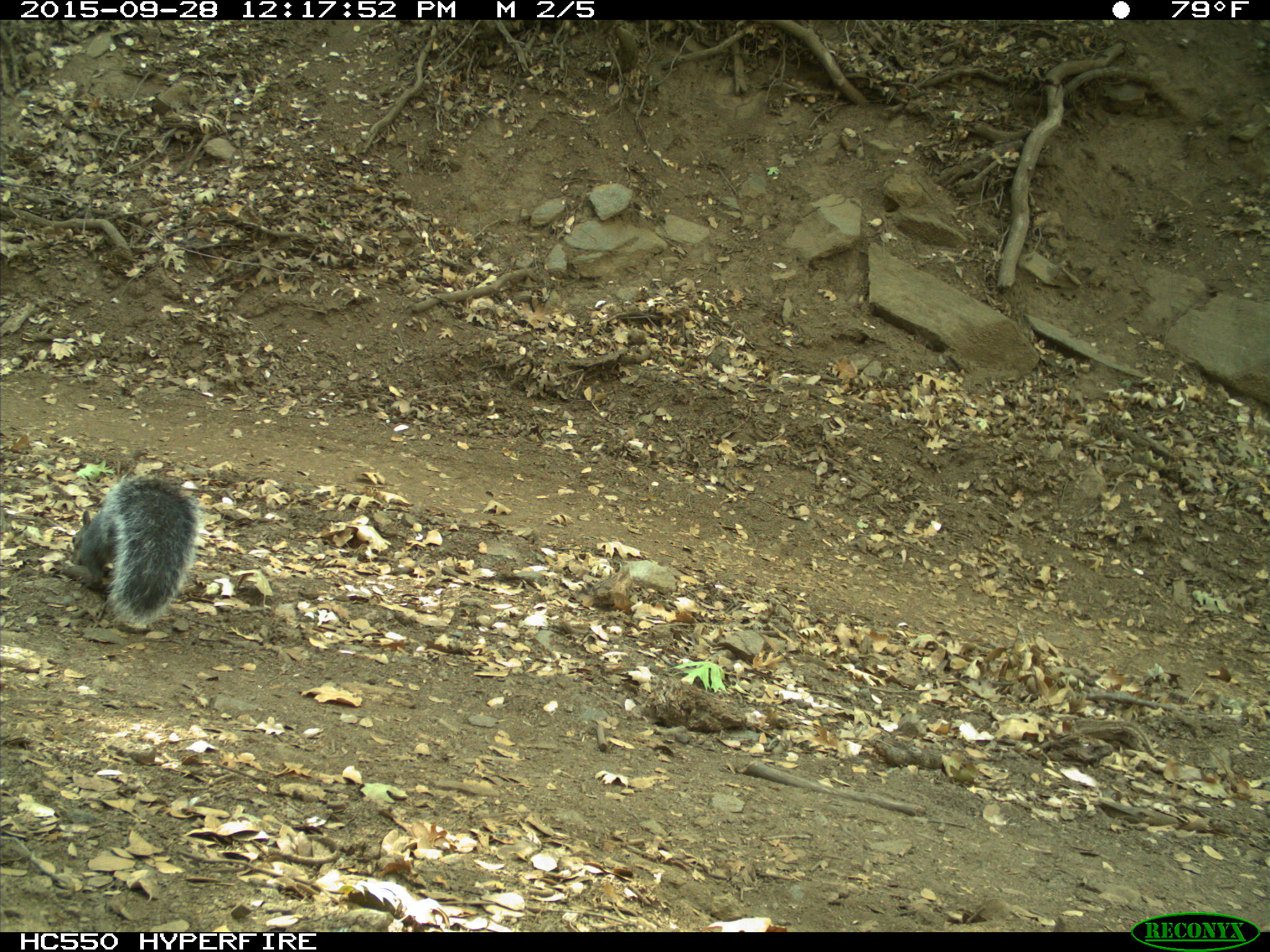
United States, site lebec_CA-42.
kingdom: Animalia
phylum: Chordata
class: Mammalia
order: Rodentia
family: Sciuridae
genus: Sciurus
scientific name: Sciurus carolinensis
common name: eastern gray squirrel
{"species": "Sciurus carolinensis (eastern gray squirrel)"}